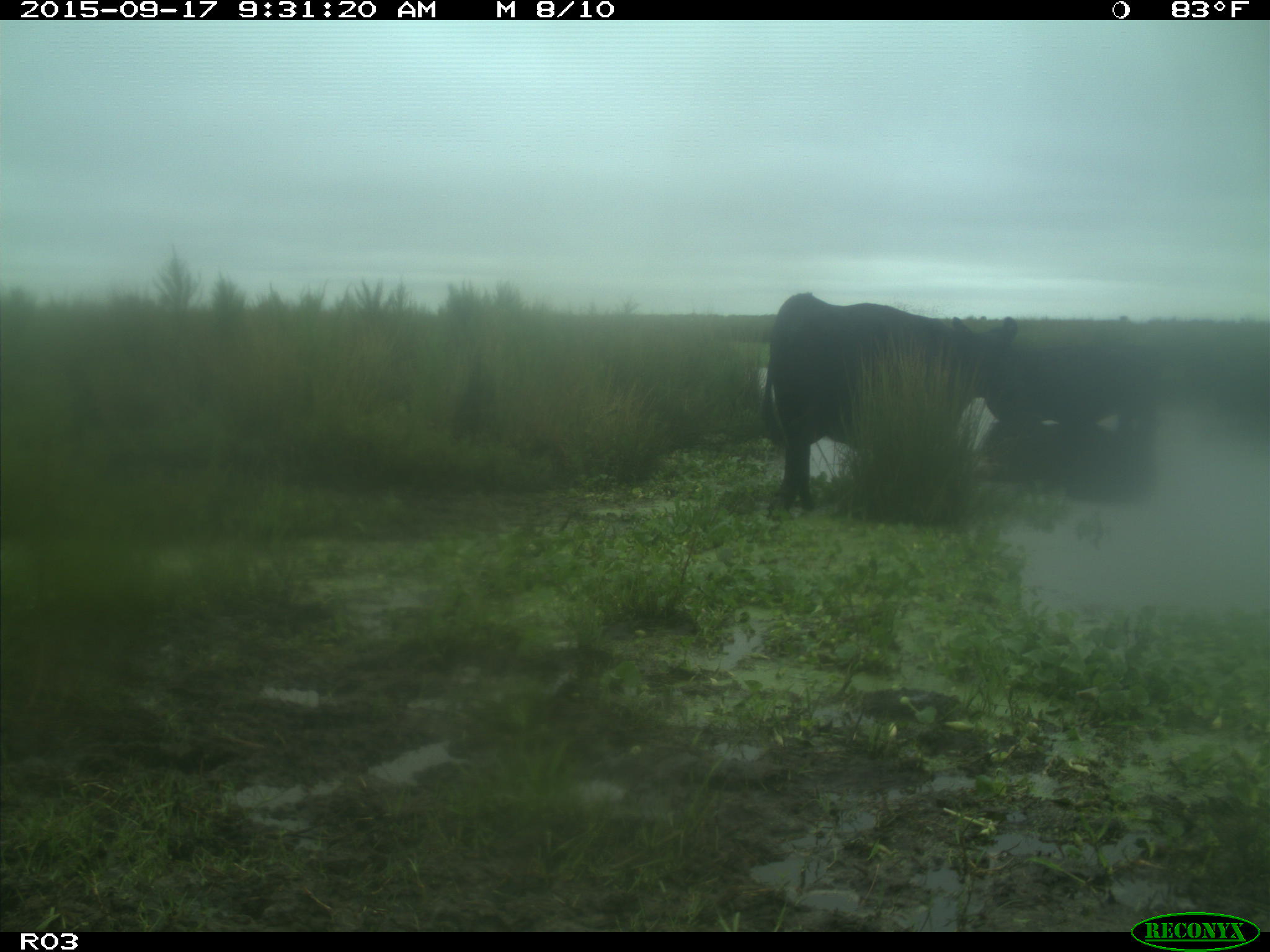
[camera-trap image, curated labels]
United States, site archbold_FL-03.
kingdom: Animalia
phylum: Chordata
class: Mammalia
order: Artiodactyla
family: Bovidae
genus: Bos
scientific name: Bos taurus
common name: domestic cow